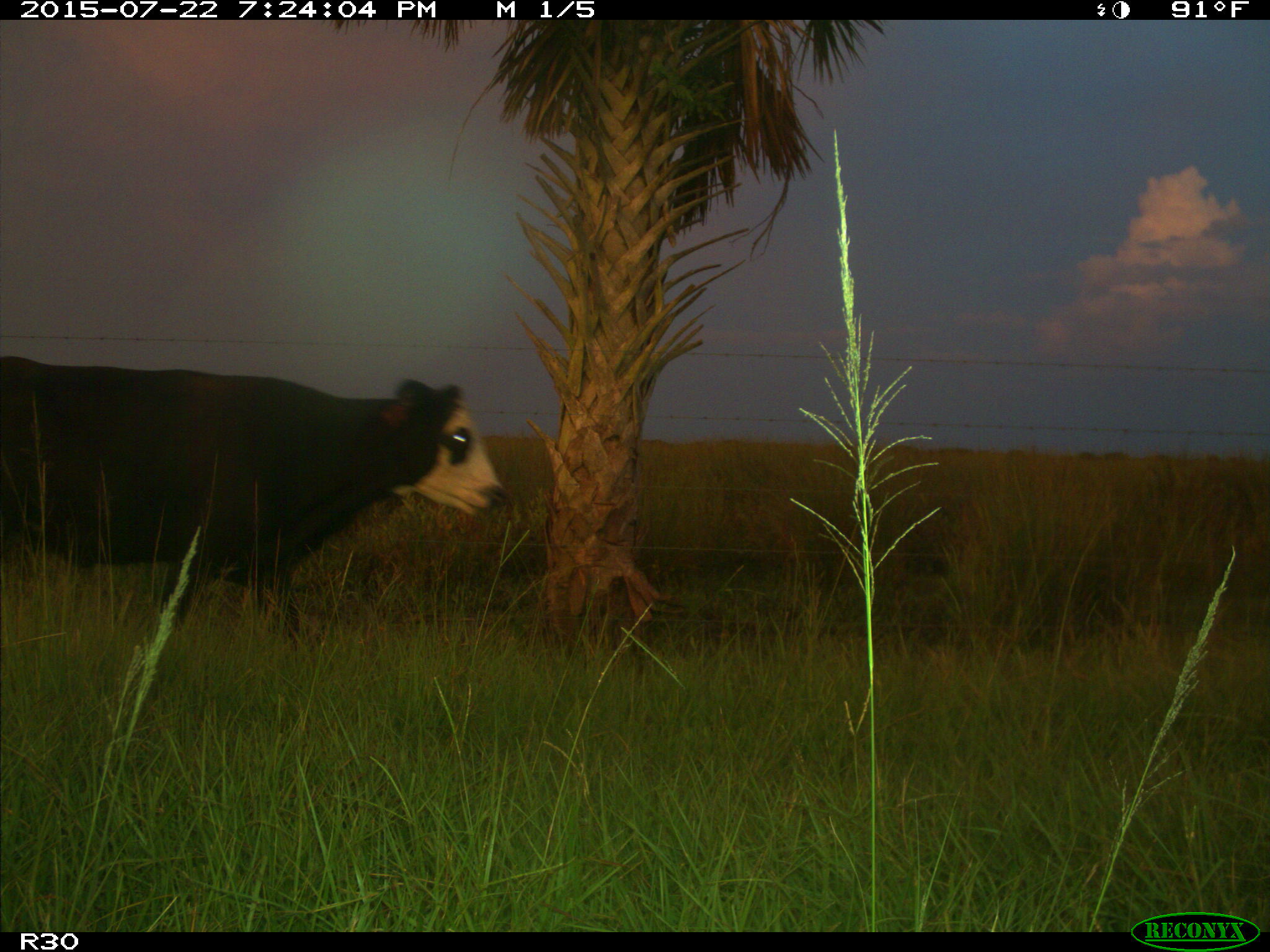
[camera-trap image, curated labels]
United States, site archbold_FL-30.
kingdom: Animalia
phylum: Chordata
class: Mammalia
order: Artiodactyla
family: Bovidae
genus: Bos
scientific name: Bos taurus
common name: domestic cow